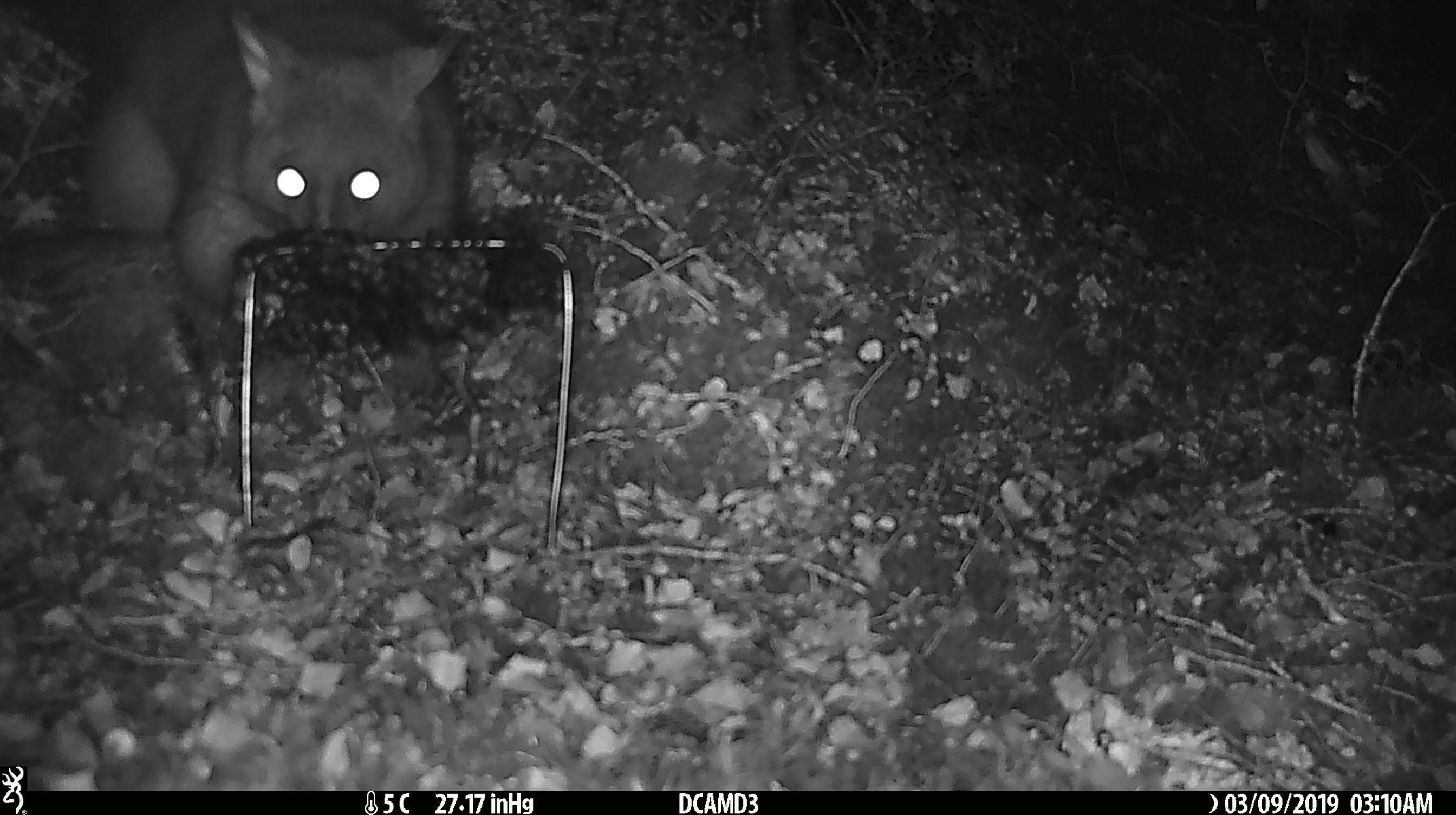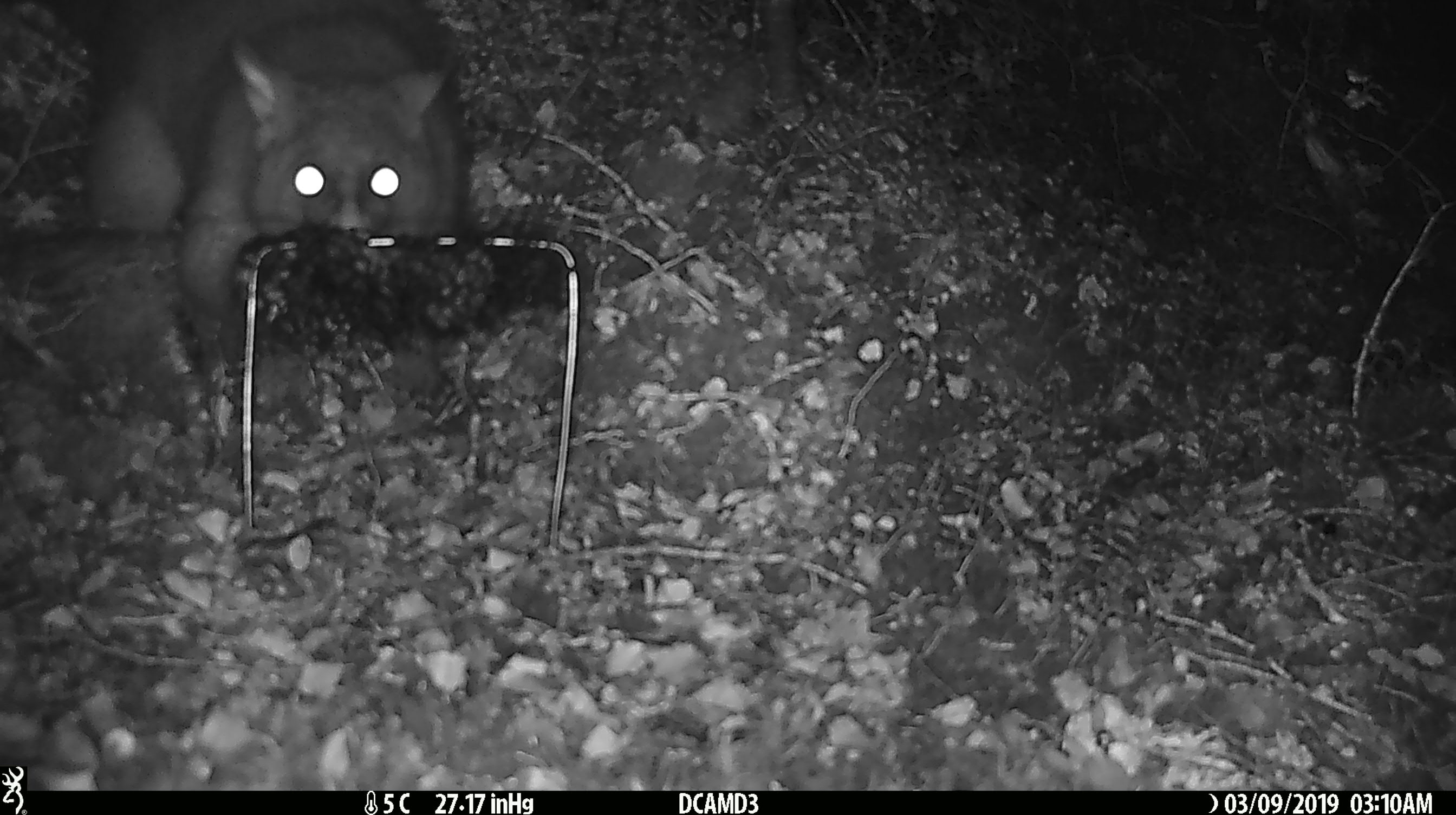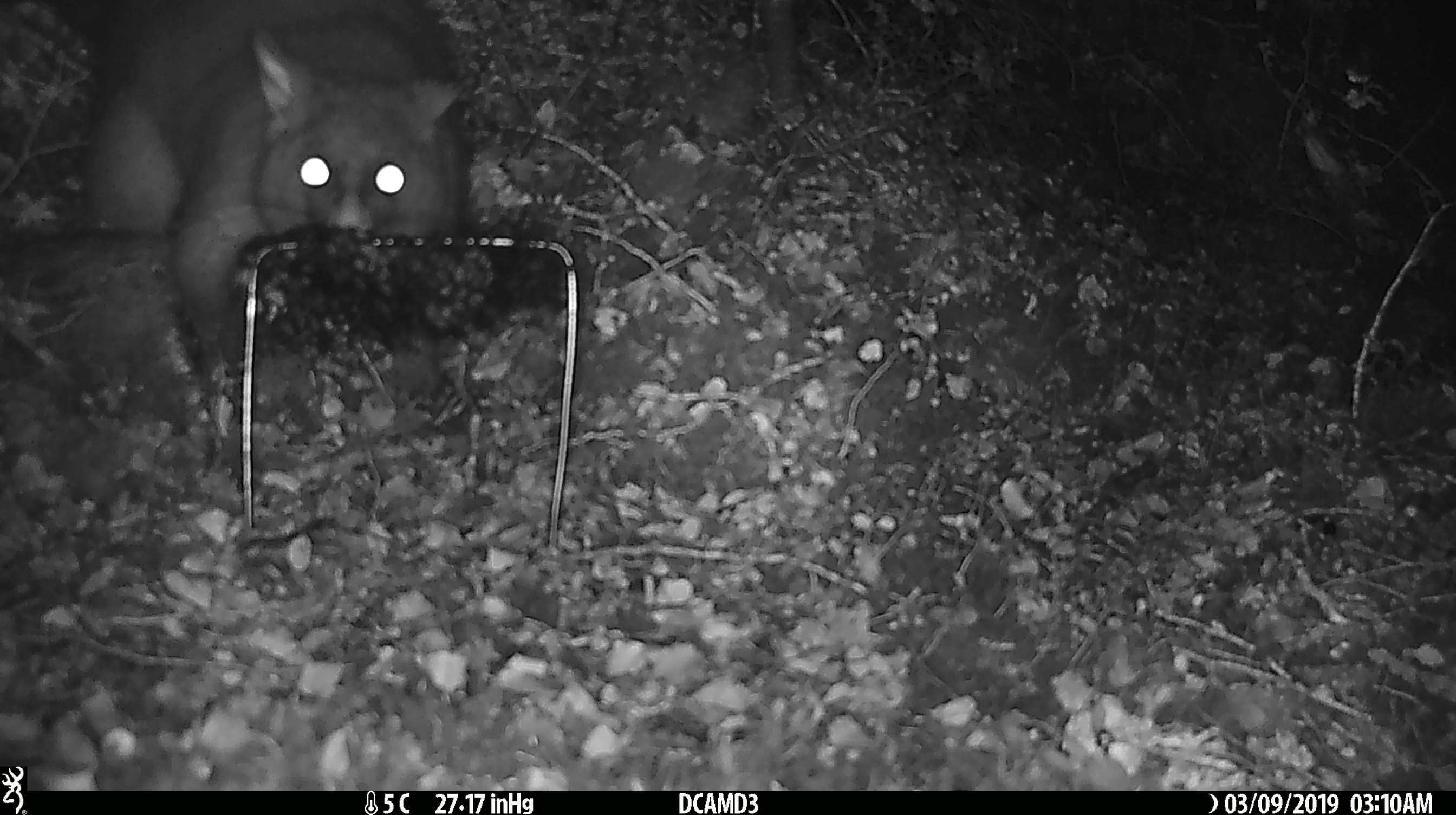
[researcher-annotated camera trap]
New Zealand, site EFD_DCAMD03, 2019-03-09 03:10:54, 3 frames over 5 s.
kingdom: Animalia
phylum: Chordata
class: Mammalia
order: Diprotodontia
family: Phalangeridae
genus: Trichosurus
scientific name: Trichosurus vulpecula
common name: common brushtail possum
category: possum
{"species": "possum (common brushtail possum) (Trichosurus vulpecula)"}